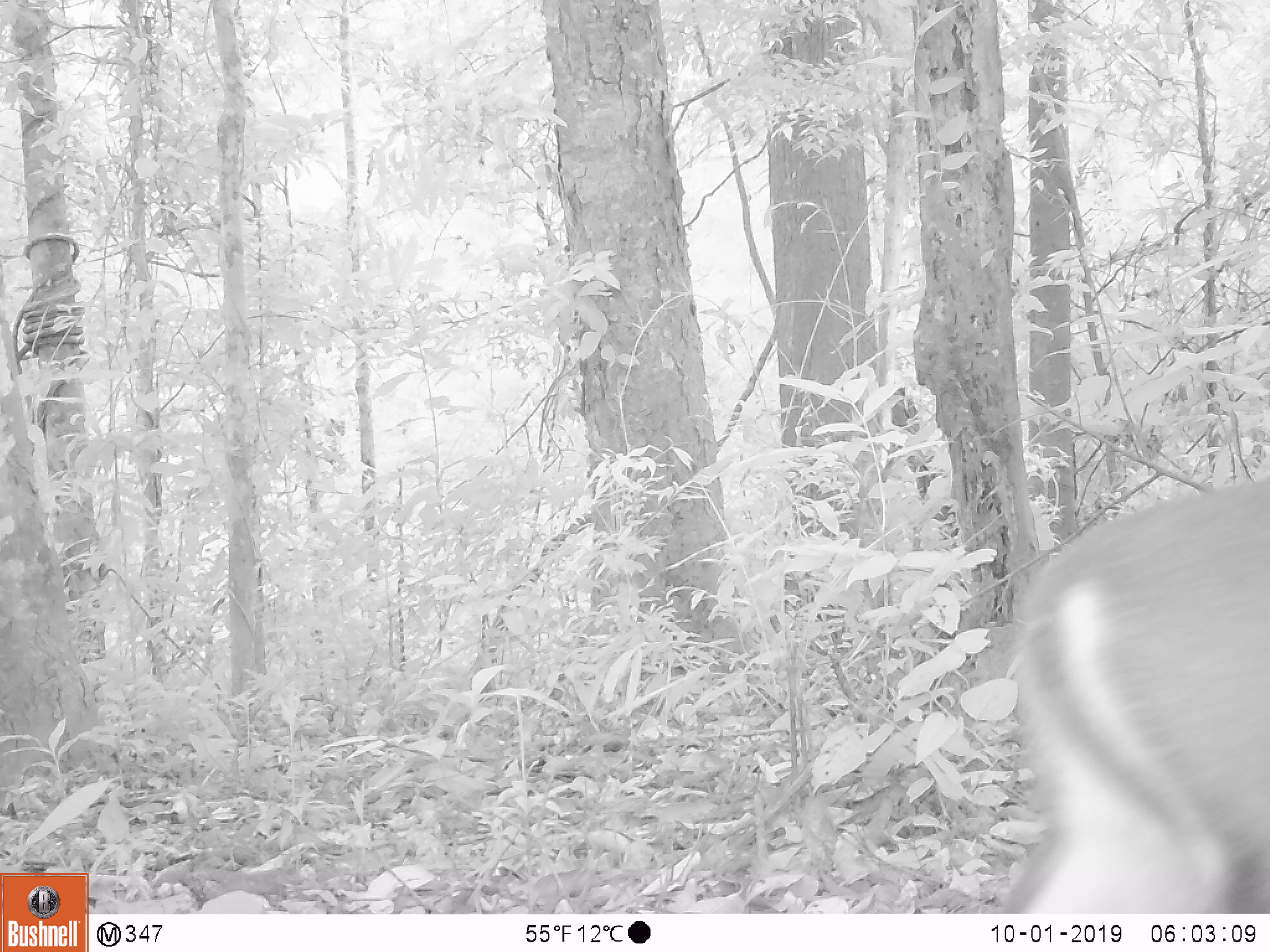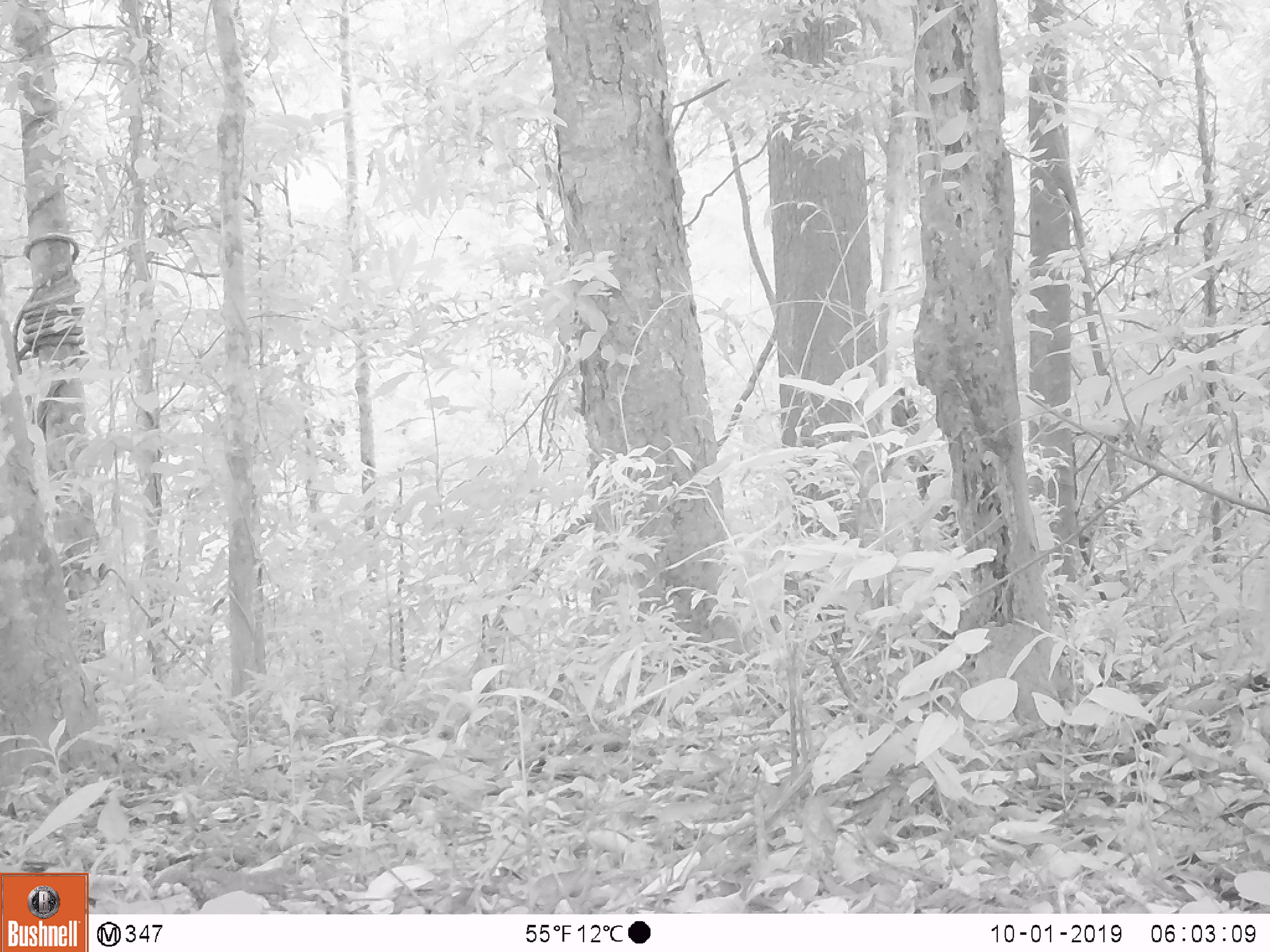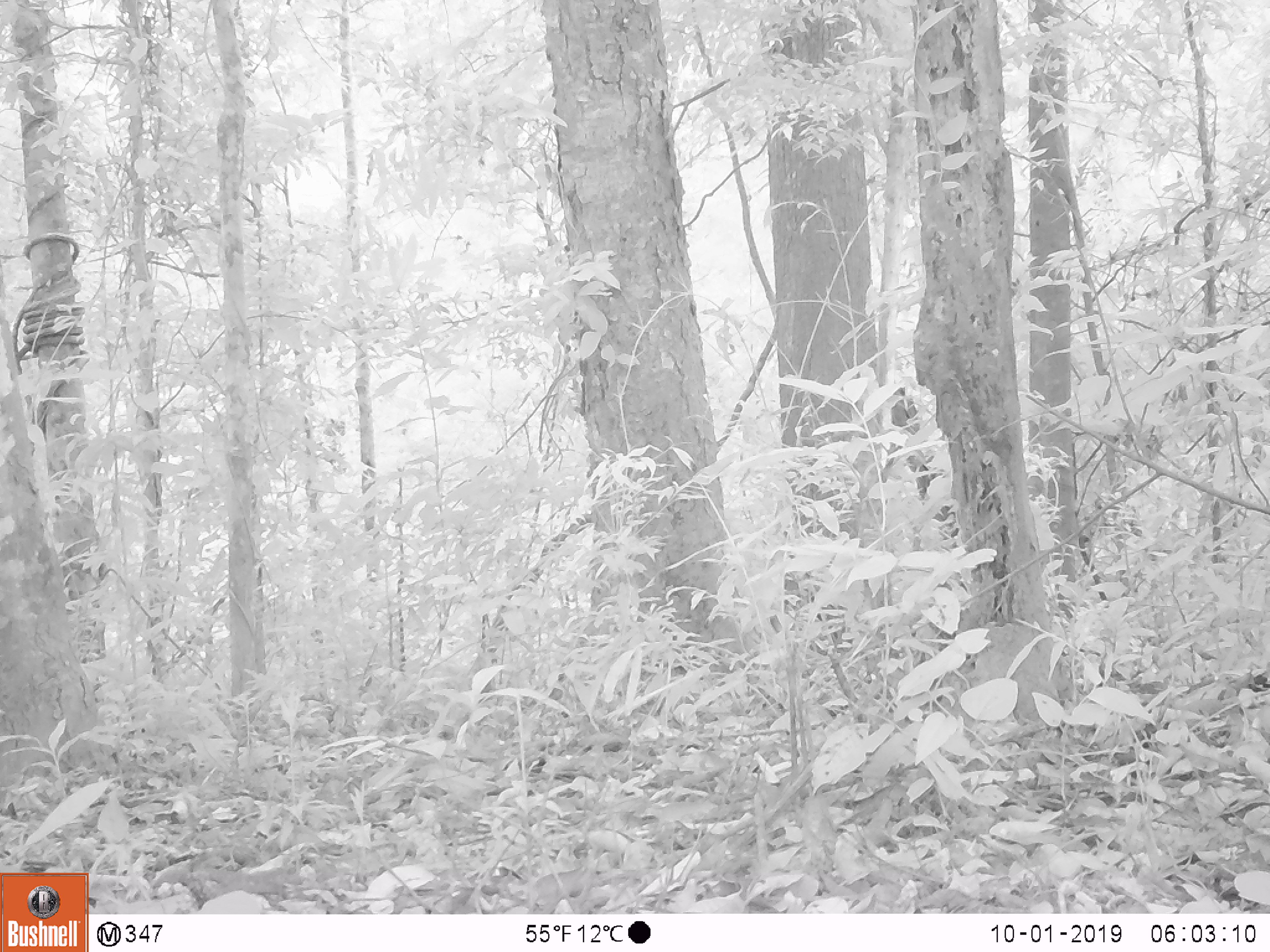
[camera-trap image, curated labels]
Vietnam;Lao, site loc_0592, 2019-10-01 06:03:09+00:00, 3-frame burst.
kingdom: Animalia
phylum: Chordata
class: Mammalia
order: Artiodactyla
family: Cervidae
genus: Muntiacus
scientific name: Muntiacus rooseveltorum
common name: roosevelt's muntjac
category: roosevelts muntjac group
Roosevelts muntjac group (roosevelt's muntjac) (Muntiacus rooseveltorum). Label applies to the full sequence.